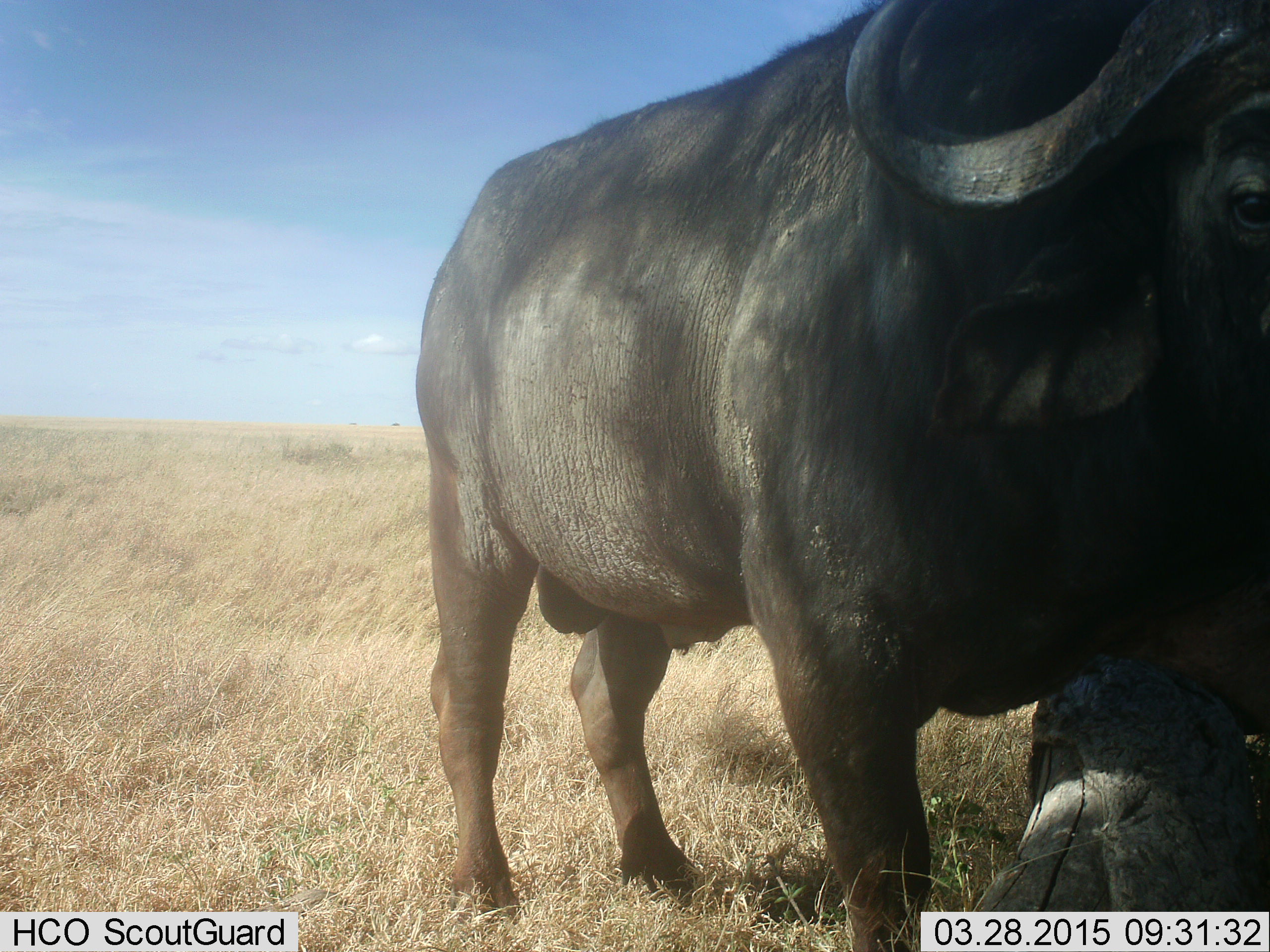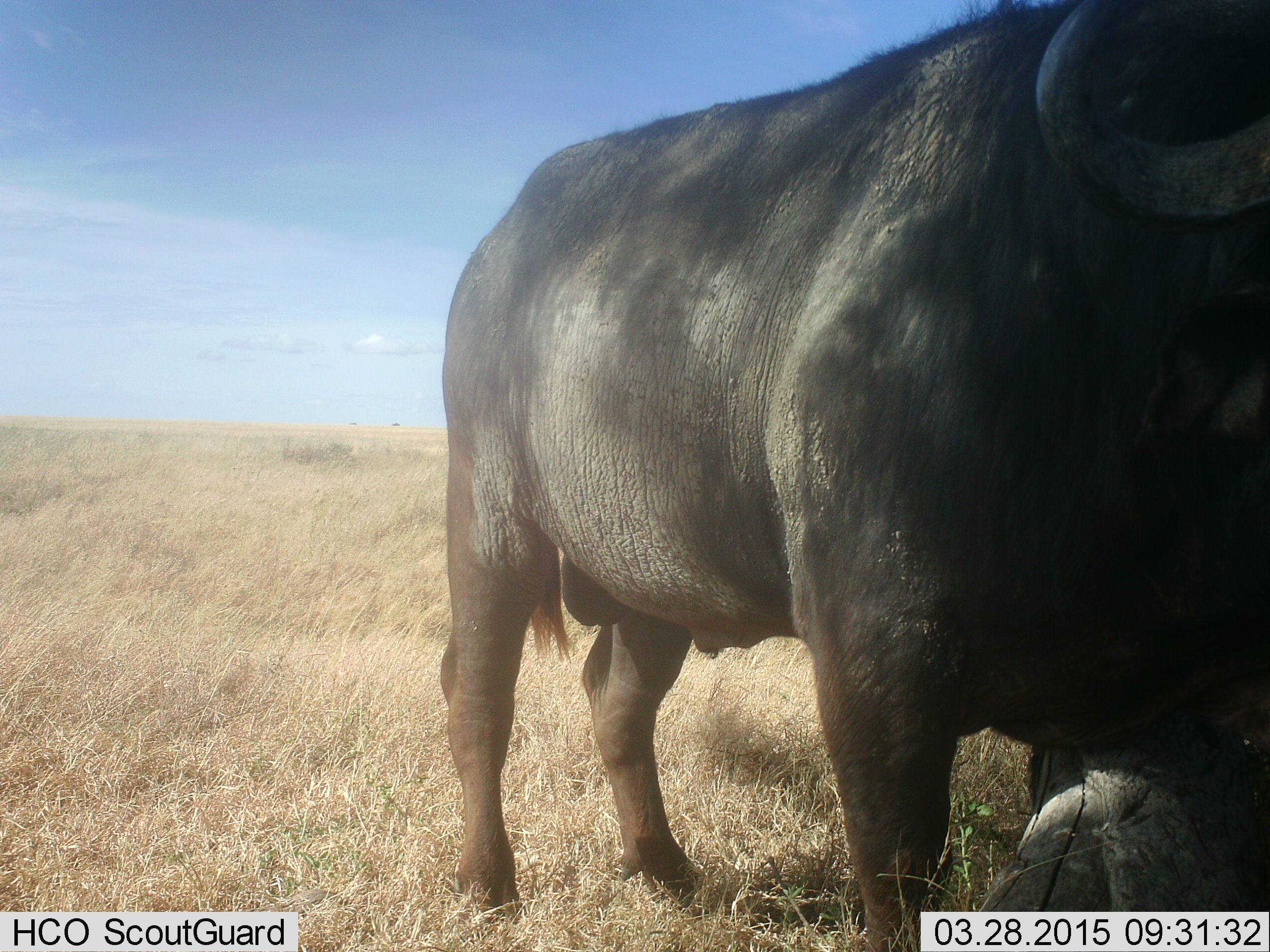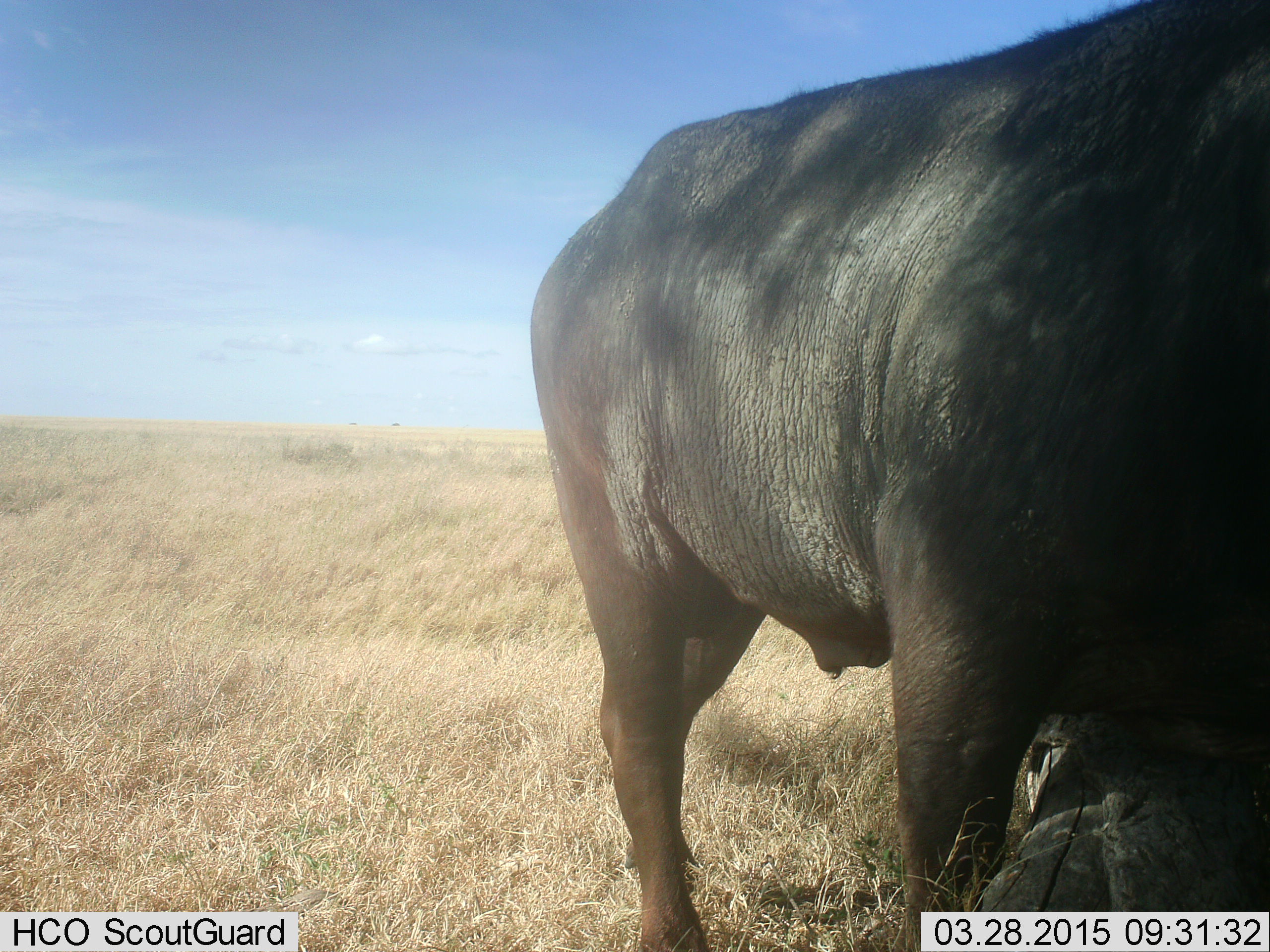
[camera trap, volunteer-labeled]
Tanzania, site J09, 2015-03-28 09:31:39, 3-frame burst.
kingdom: Animalia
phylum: Chordata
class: Mammalia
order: Artiodactyla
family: Bovidae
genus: Syncerus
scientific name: Syncerus caffer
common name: cape buffalo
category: buffalo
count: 1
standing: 80%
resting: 0%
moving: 10%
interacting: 0%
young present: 0%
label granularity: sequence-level